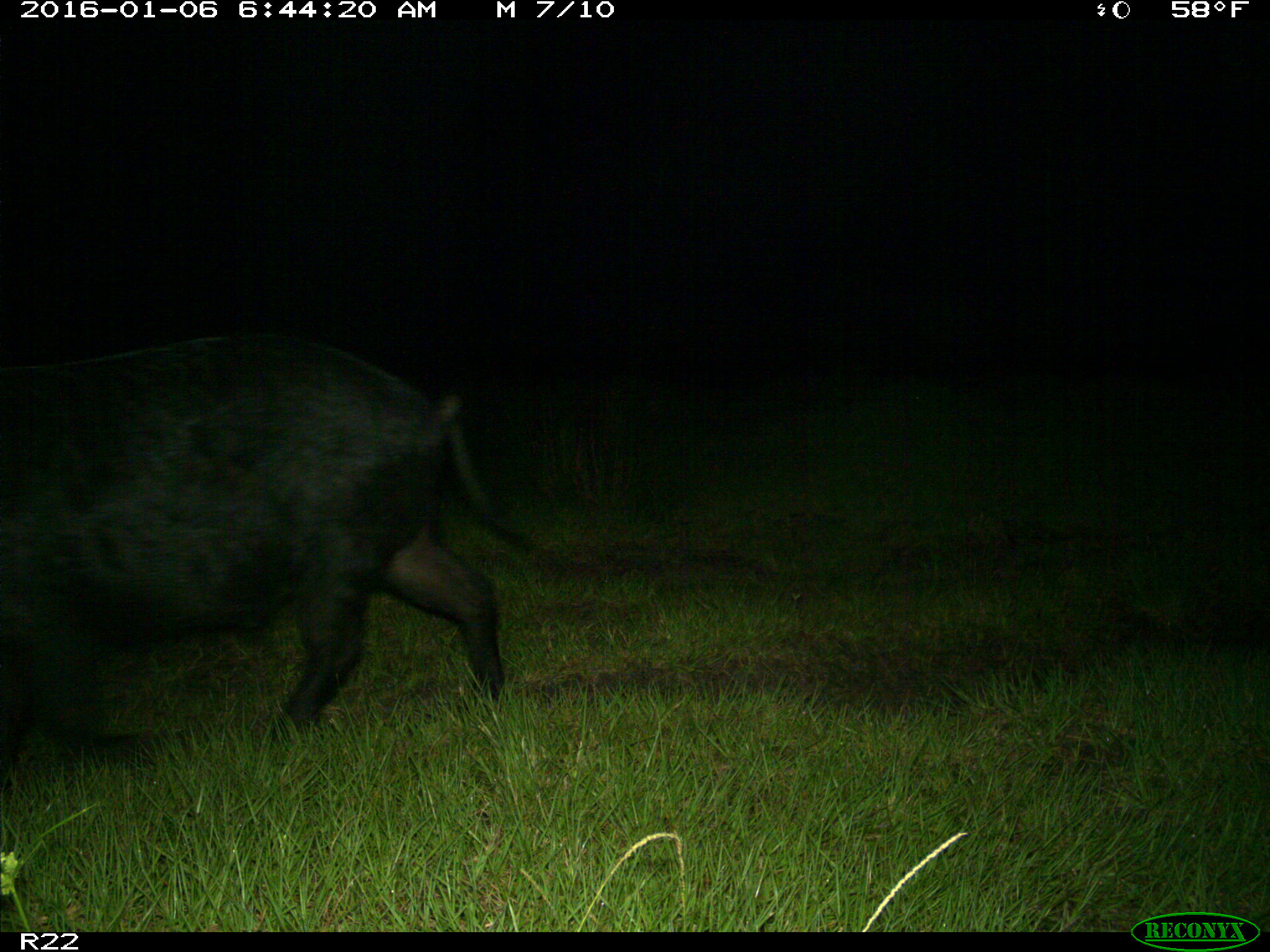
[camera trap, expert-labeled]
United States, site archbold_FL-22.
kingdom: Animalia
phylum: Chordata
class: Mammalia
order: Artiodactyla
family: Suidae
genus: Sus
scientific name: Sus scrofa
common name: wild boar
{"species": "Sus scrofa (wild boar)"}